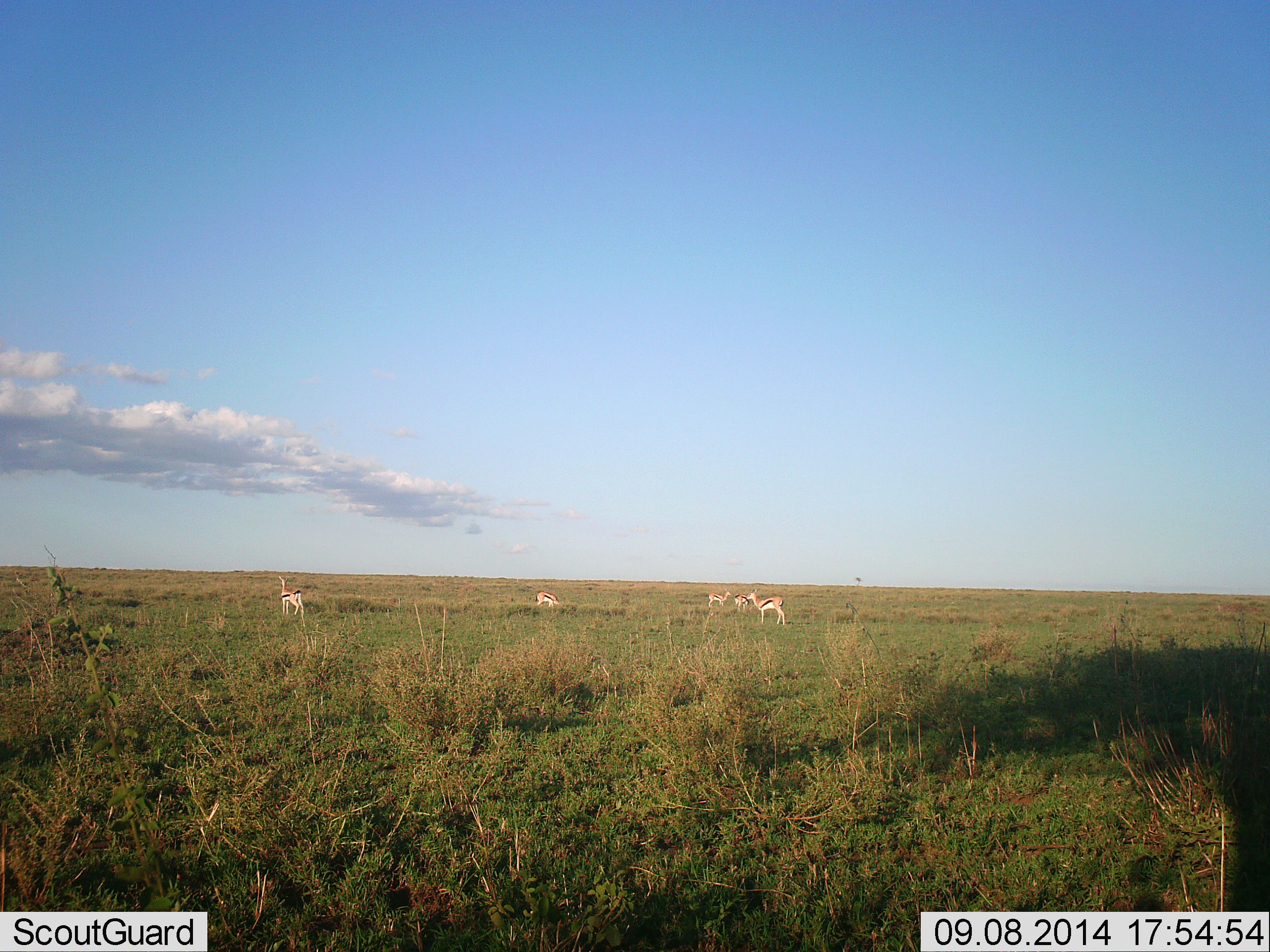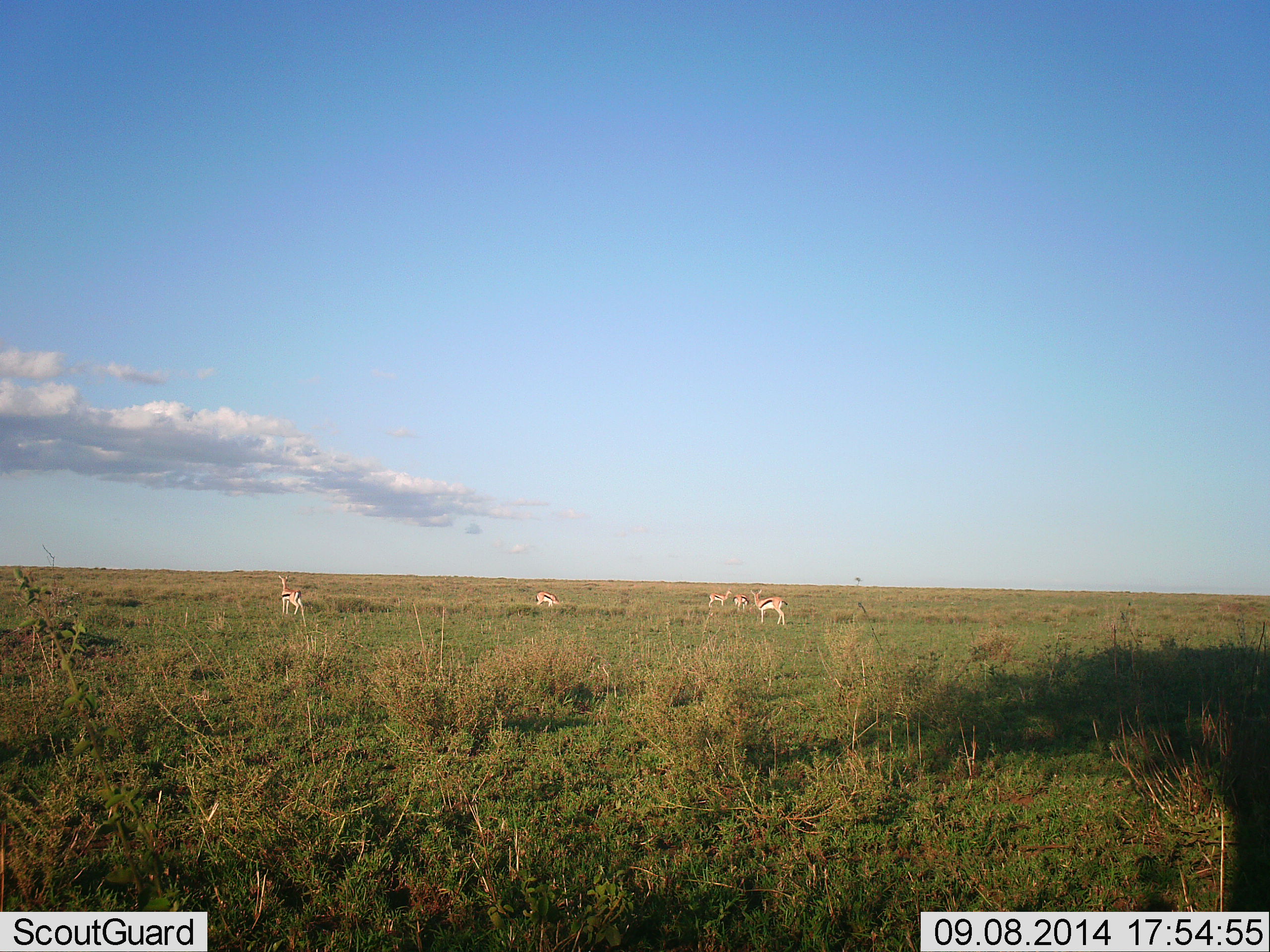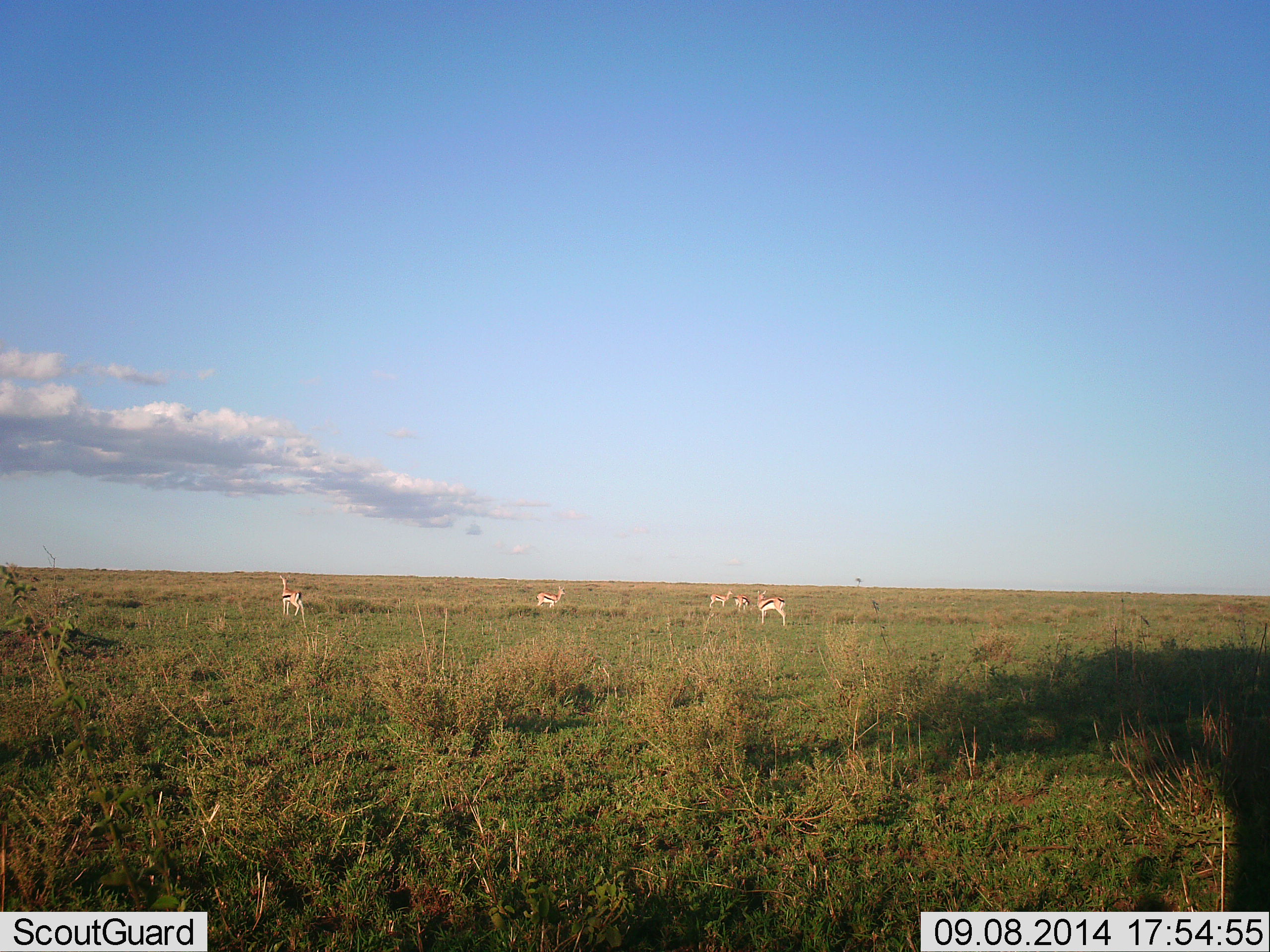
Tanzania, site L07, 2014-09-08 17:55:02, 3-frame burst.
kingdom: Animalia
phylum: Chordata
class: Mammalia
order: Artiodactyla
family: Bovidae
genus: Eudorcas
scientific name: Eudorcas thomsonii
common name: thomson's gazelle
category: gazellethomsons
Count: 5.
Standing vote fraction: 100%.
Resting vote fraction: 0%.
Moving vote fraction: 0%.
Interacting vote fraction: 0%.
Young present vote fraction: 10%.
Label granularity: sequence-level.